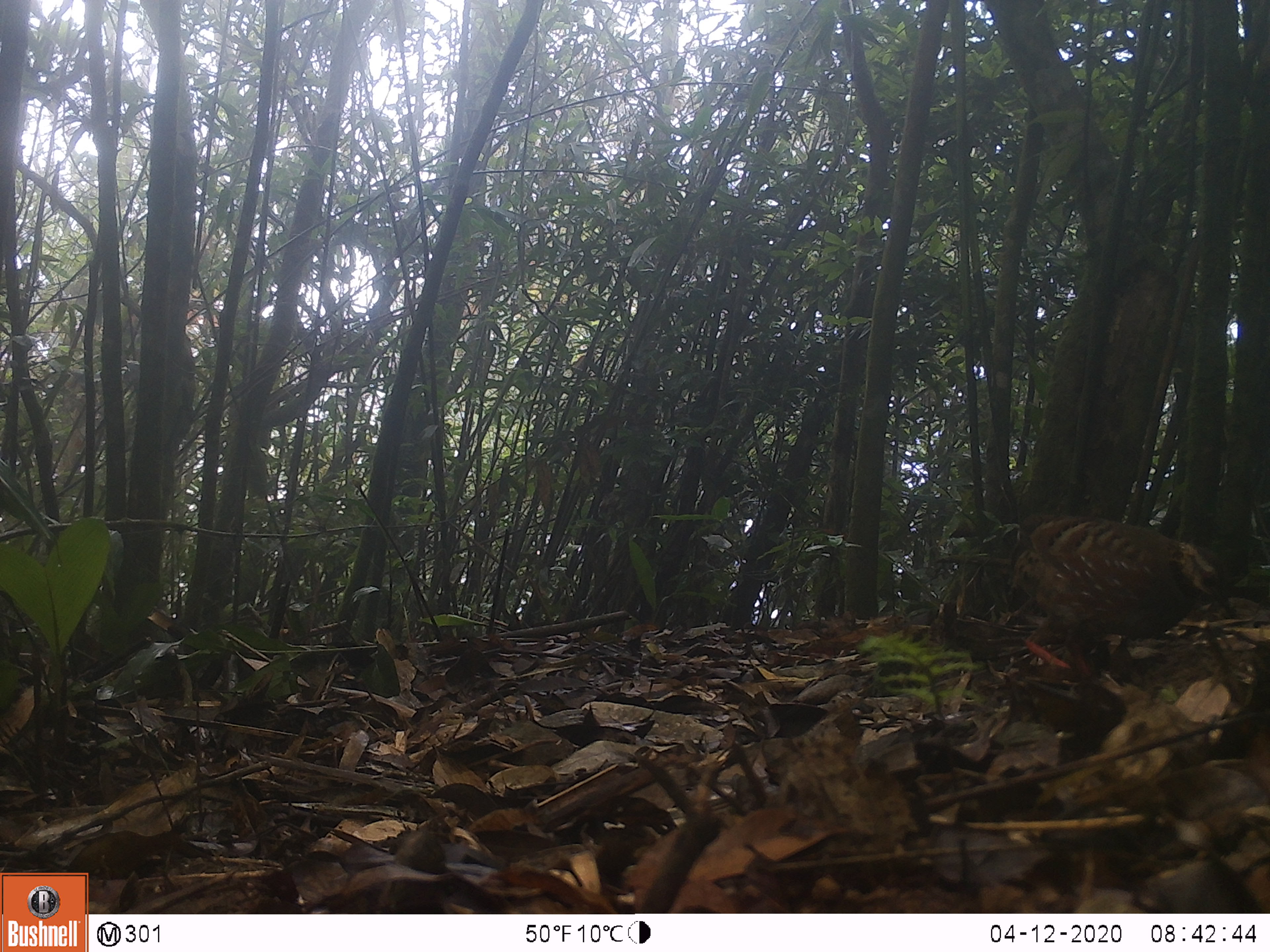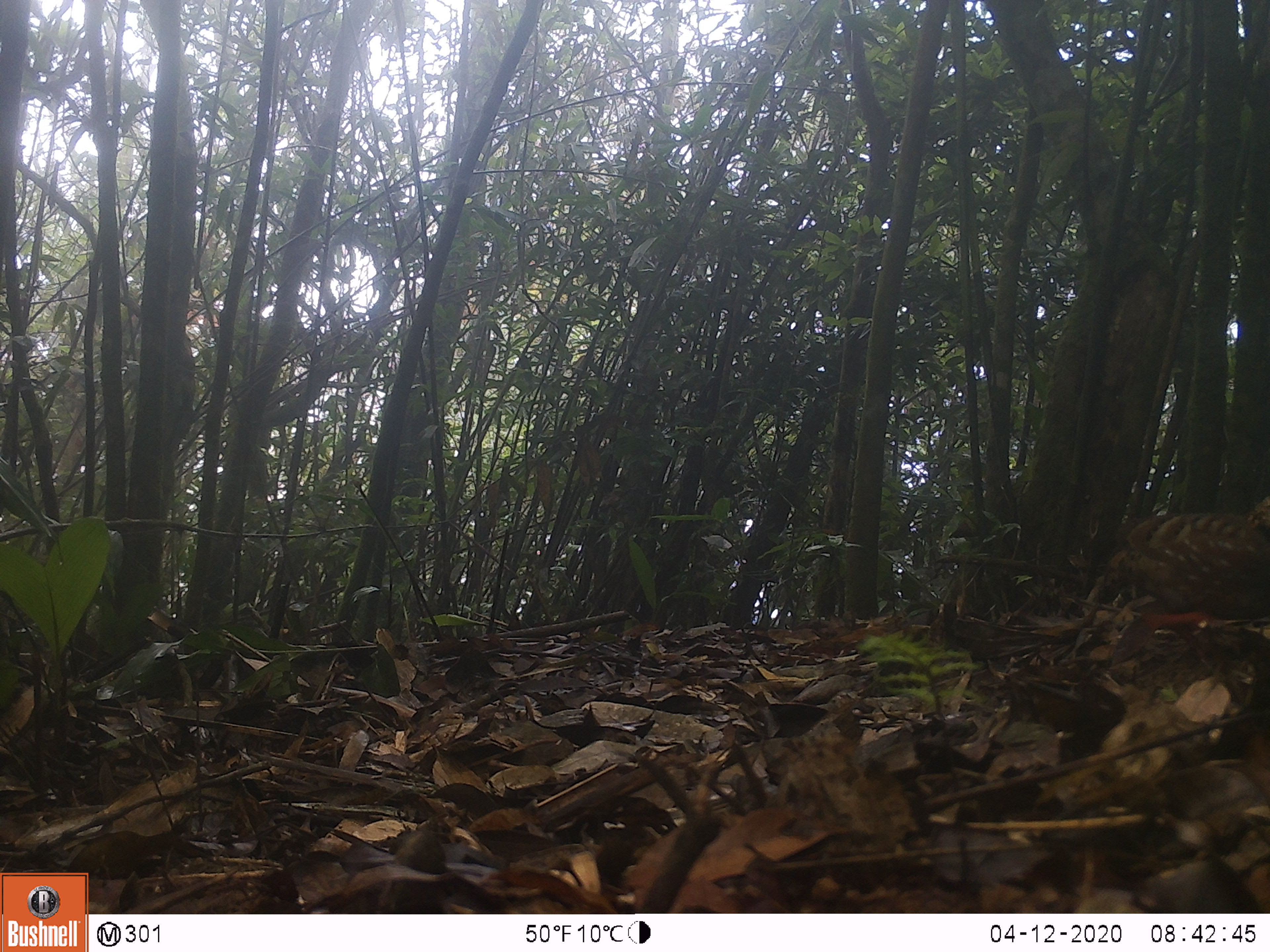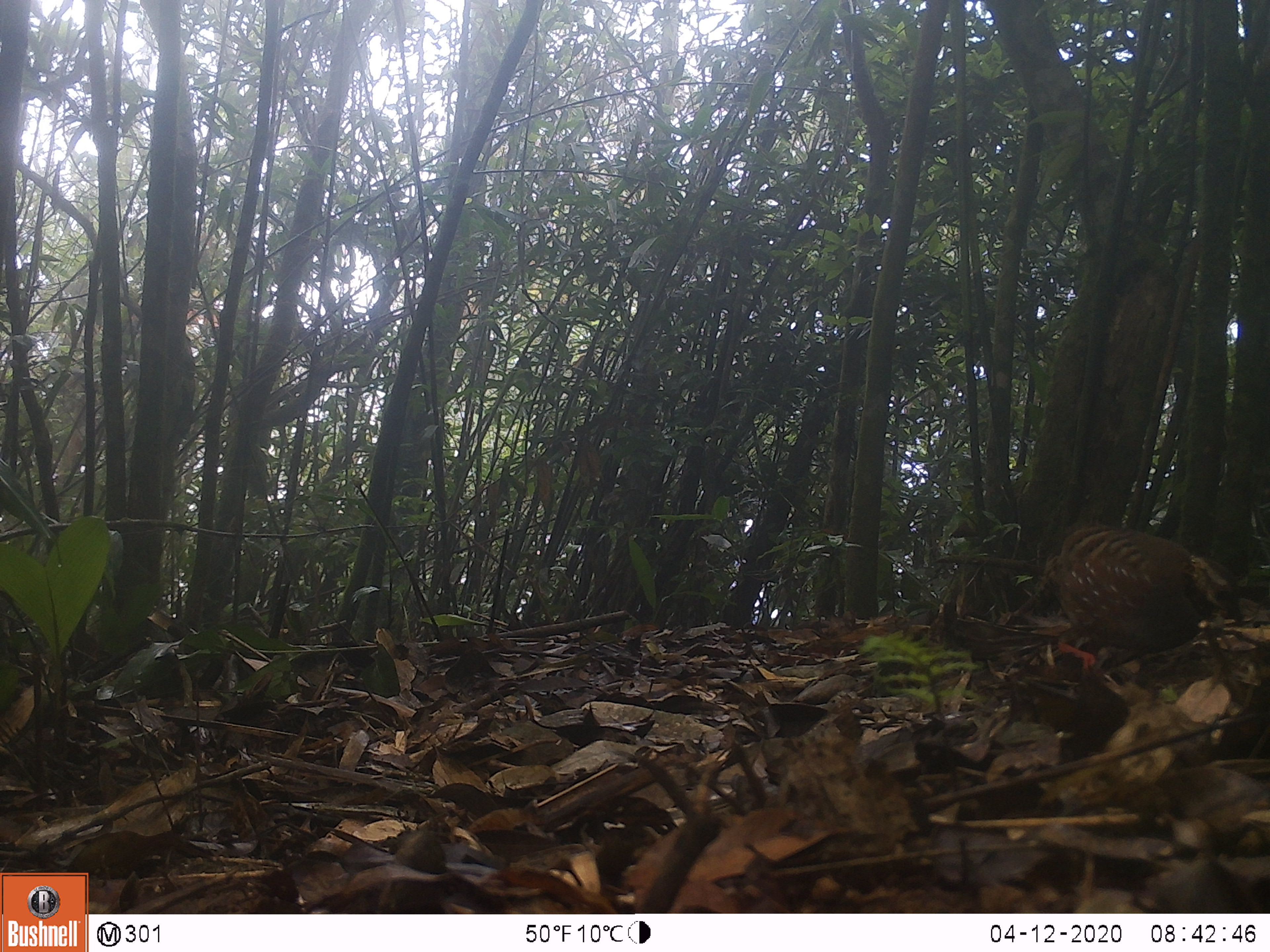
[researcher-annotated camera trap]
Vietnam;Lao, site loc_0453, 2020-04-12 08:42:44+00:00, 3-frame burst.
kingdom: Animalia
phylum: Chordata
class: Aves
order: Galliformes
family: Phasianidae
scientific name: Phasianidae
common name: partridge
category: unidentified partridge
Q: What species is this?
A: Unidentified partridge (partridge) (Phasianidae).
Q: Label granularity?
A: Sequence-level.